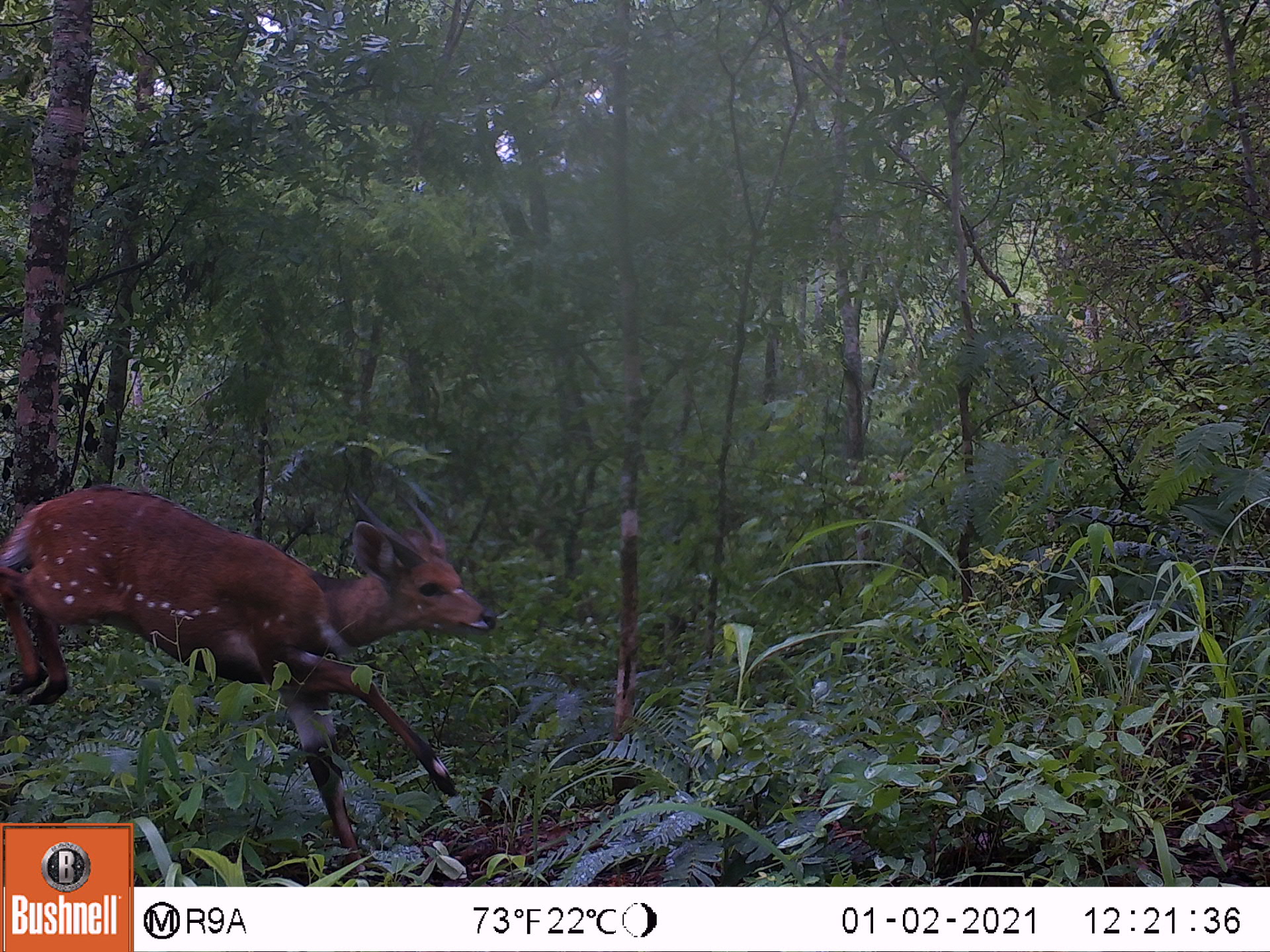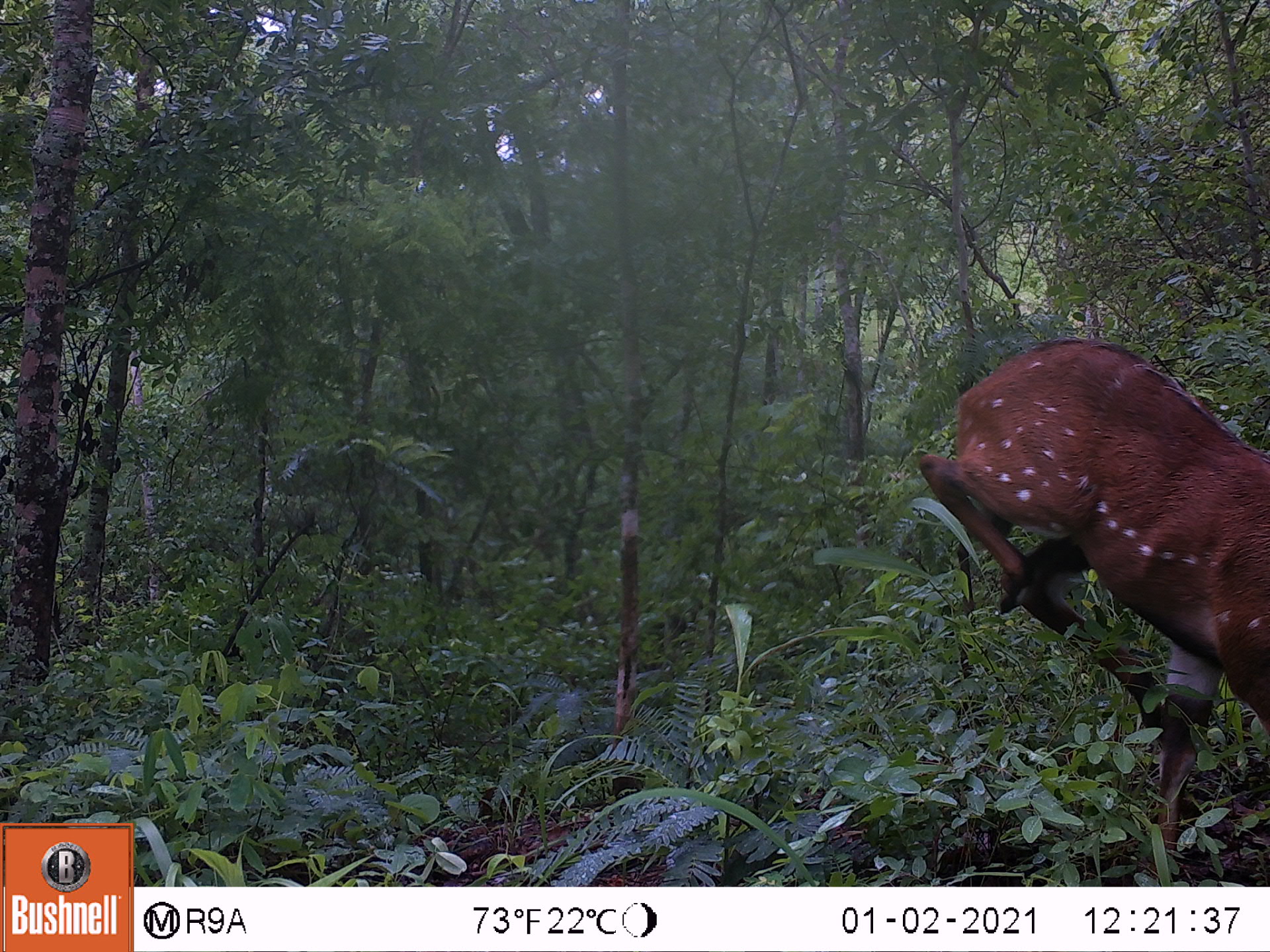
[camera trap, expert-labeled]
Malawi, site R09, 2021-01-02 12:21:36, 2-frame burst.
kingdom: Animalia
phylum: Chordata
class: Mammalia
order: Artiodactyla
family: Bovidae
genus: Tragelaphus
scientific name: Tragelaphus sylvaticus sylvaticus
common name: cape bushbuck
Cape bushbuck (Tragelaphus sylvaticus sylvaticus), count 1.